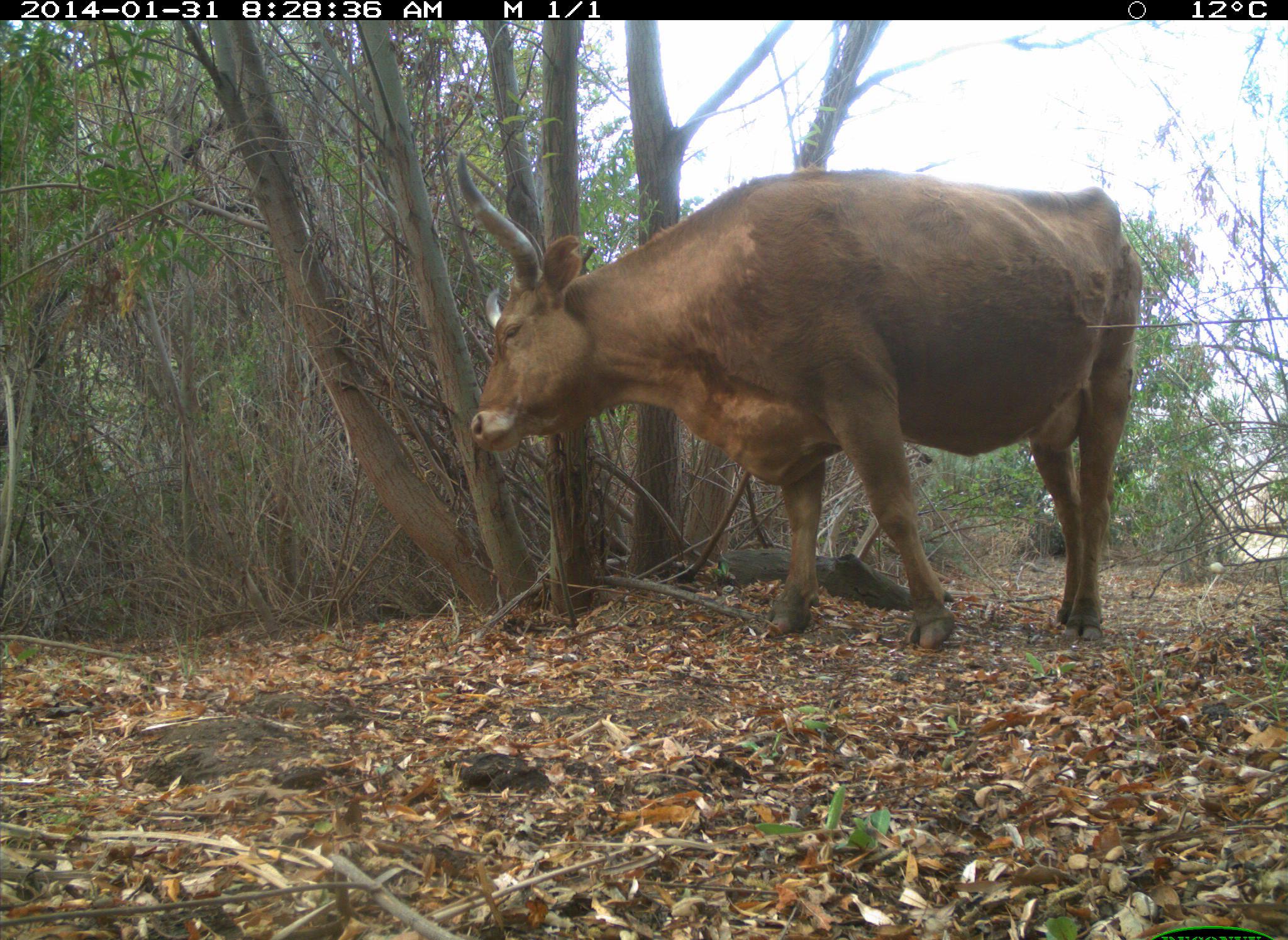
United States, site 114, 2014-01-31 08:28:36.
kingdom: Animalia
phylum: Chordata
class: Mammalia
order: Artiodactyla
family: Bovidae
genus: Bos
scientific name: Bos taurus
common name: cow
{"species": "cow (Bos taurus)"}